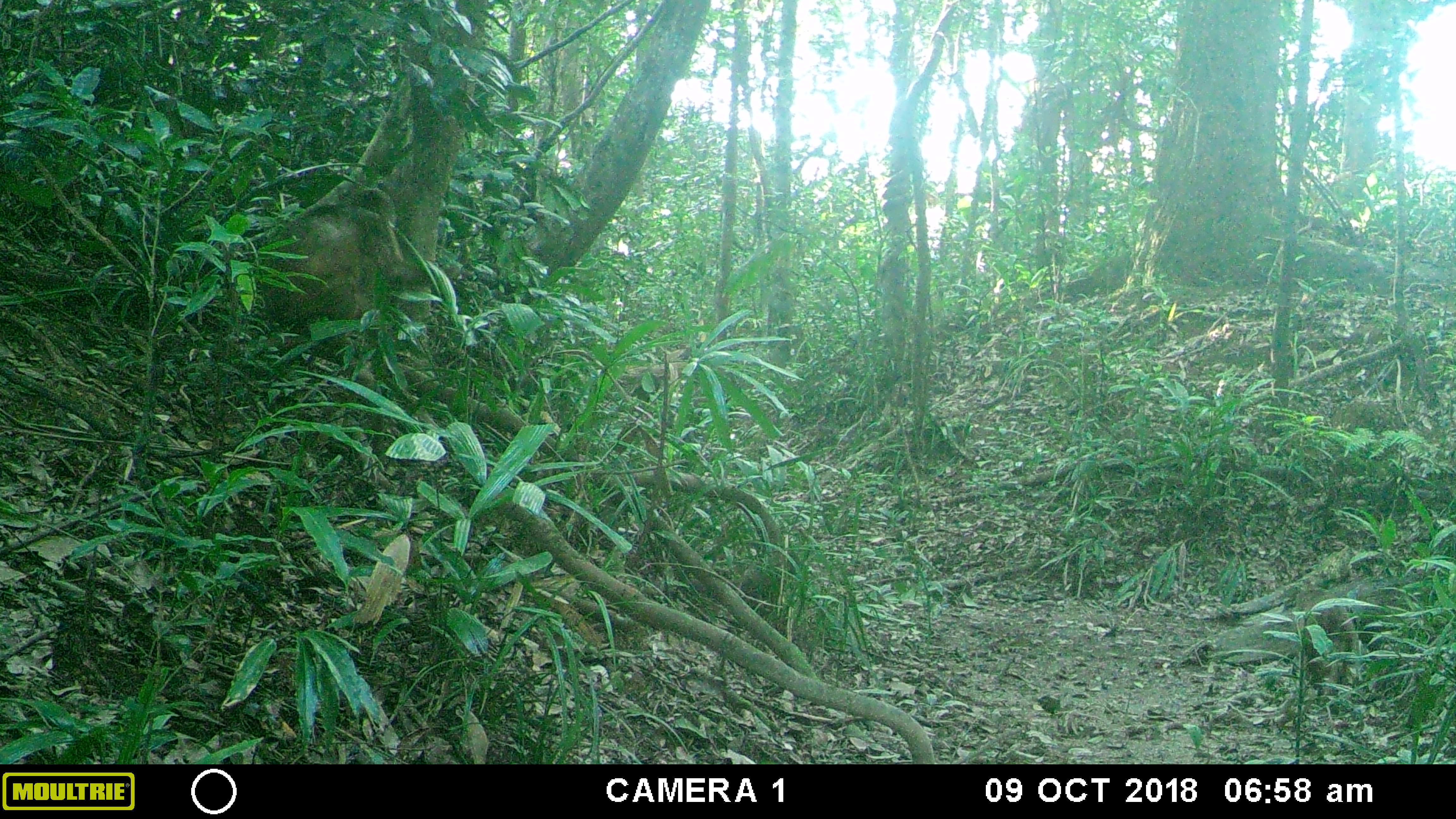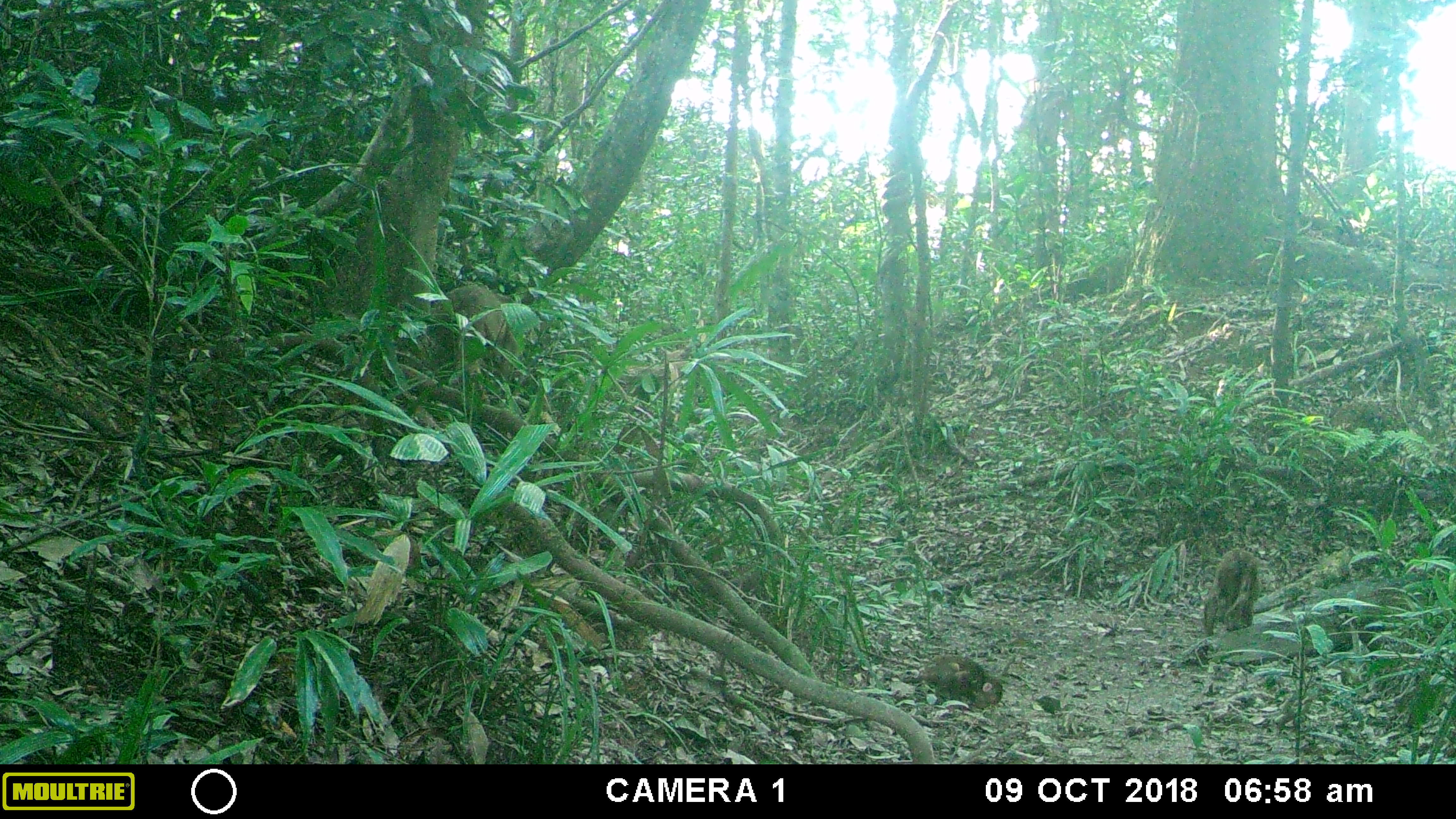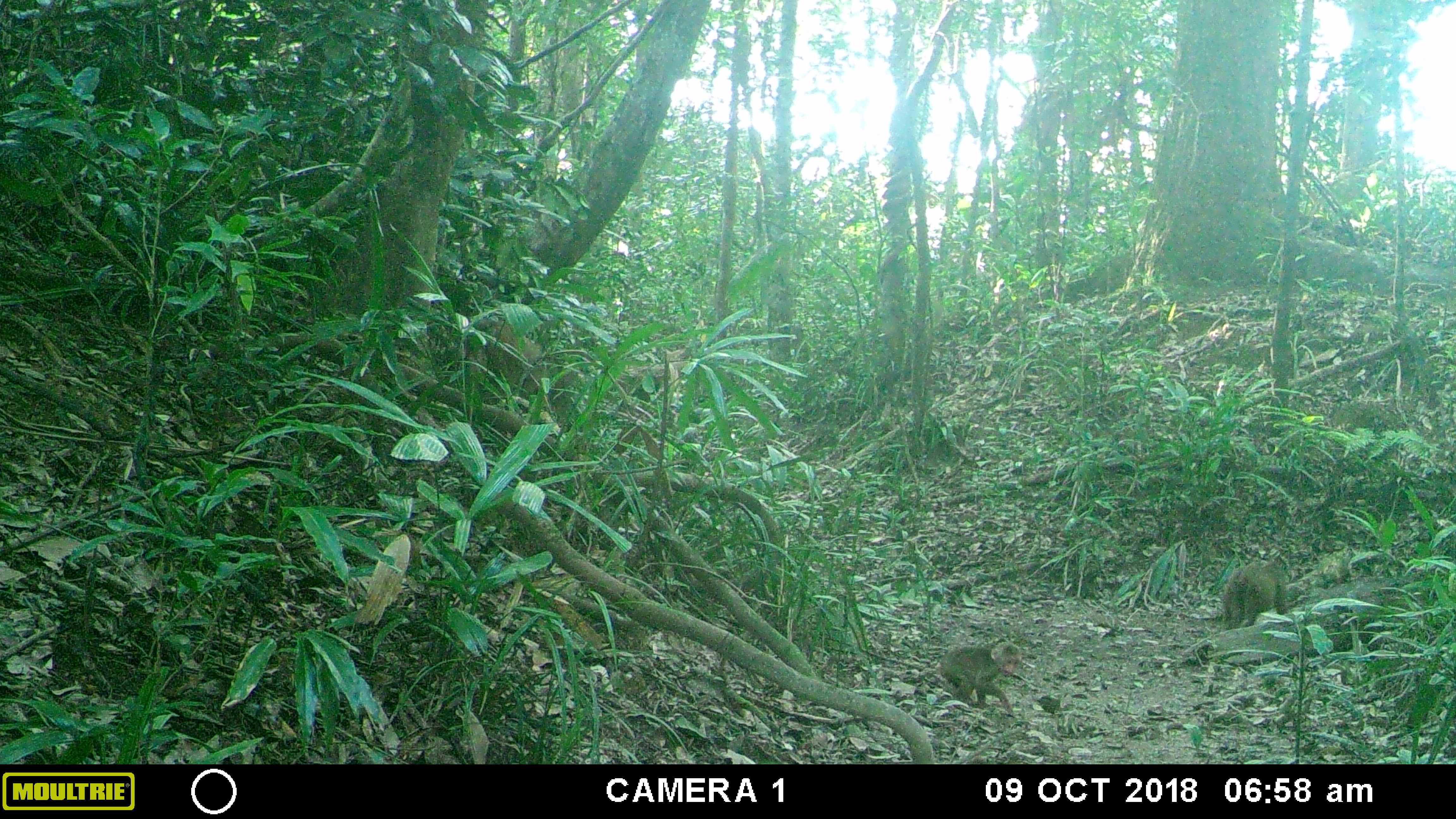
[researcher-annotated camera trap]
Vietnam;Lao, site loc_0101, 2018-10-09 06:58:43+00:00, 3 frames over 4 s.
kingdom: Animalia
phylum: Chordata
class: Mammalia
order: Primates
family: Cercopithecidae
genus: Macaca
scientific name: Macaca arctoides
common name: stump-tailed macaque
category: stump tailed macaque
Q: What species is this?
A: Stump tailed macaque (stump-tailed macaque) (Macaca arctoides).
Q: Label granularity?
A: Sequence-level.